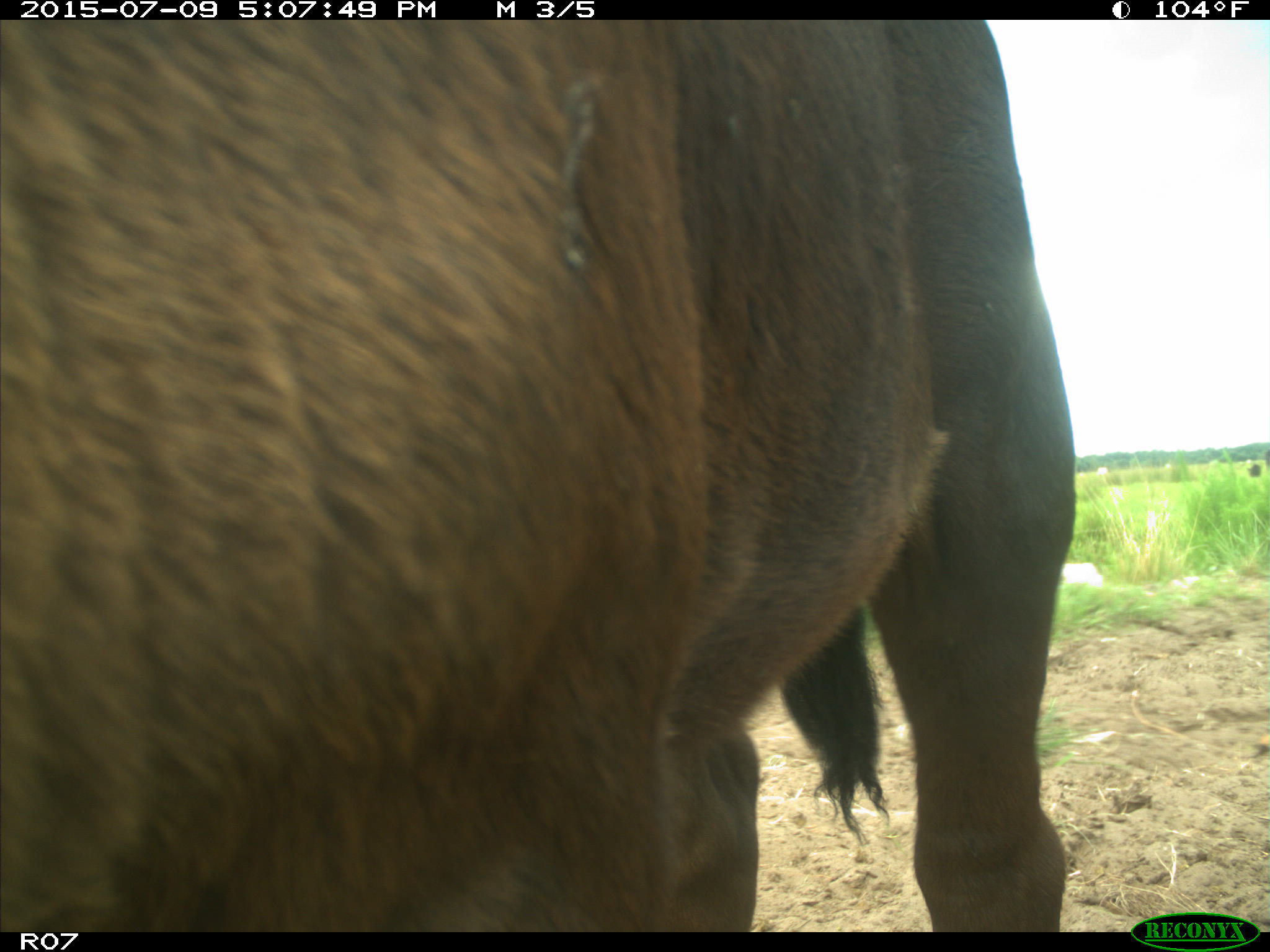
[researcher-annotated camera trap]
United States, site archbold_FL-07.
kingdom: Animalia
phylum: Chordata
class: Mammalia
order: Artiodactyla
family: Bovidae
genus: Bos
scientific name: Bos taurus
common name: domestic cow